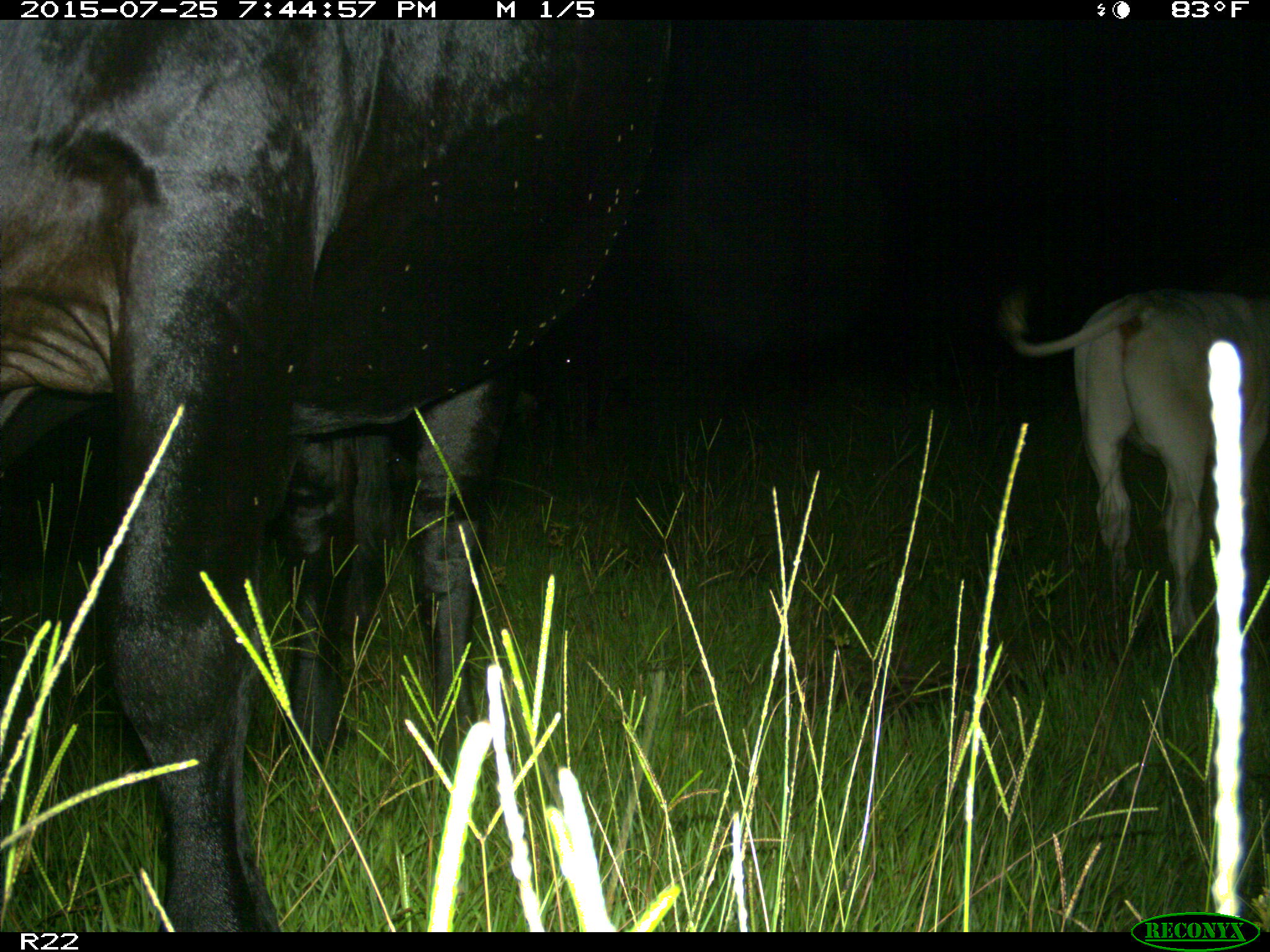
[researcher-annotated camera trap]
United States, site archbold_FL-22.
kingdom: Animalia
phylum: Chordata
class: Mammalia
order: Artiodactyla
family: Bovidae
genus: Bos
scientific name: Bos taurus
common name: domestic cow